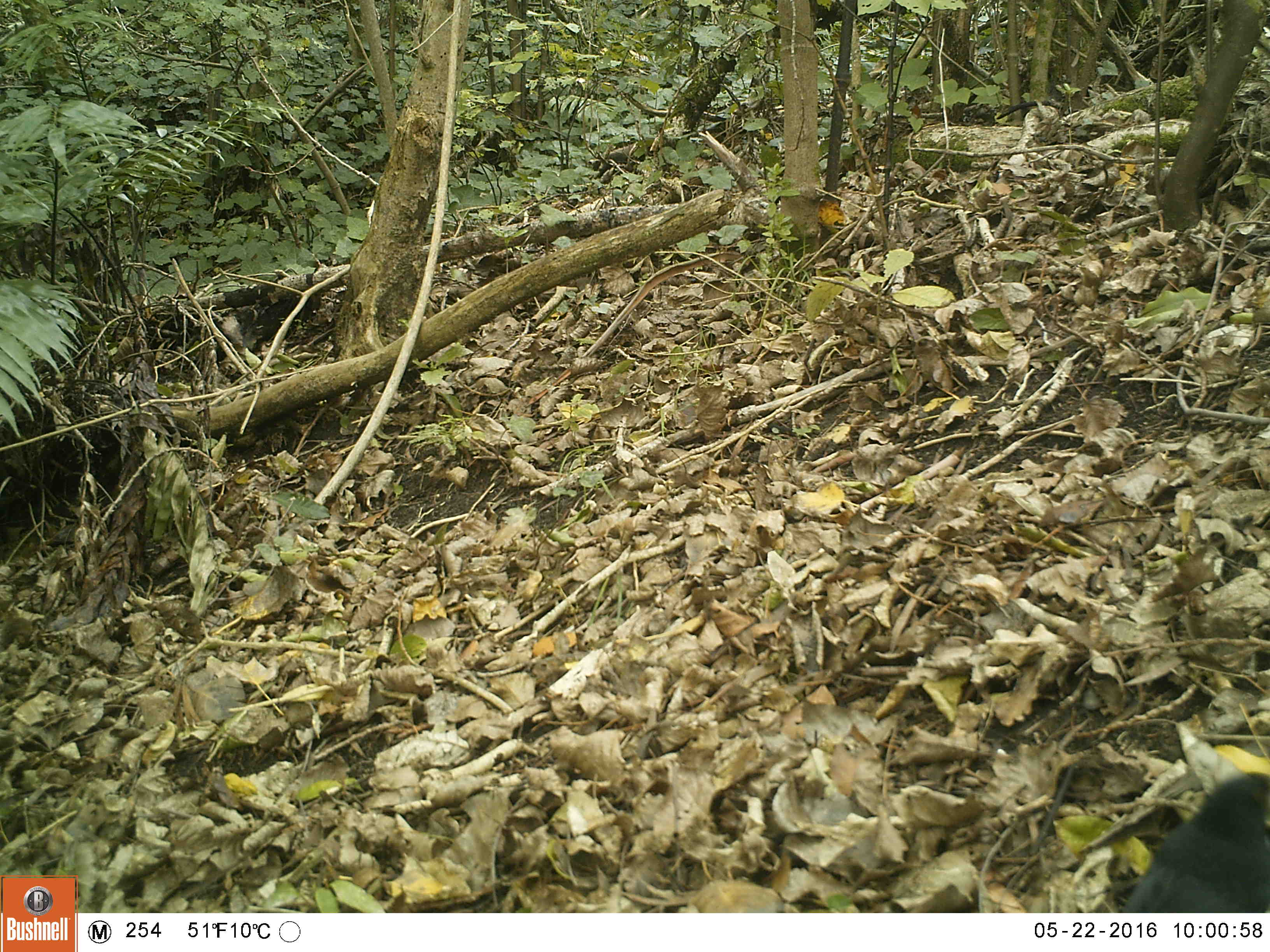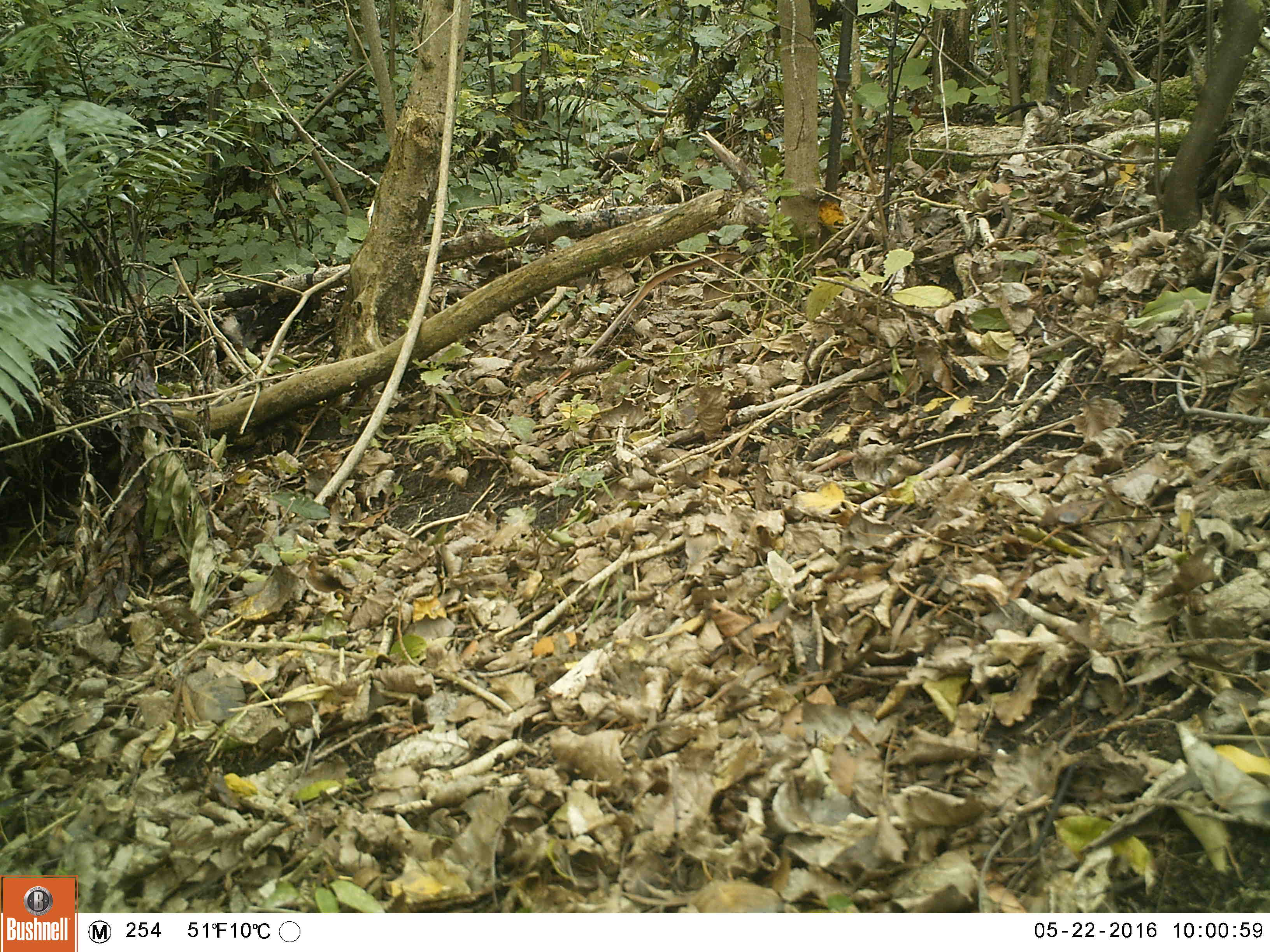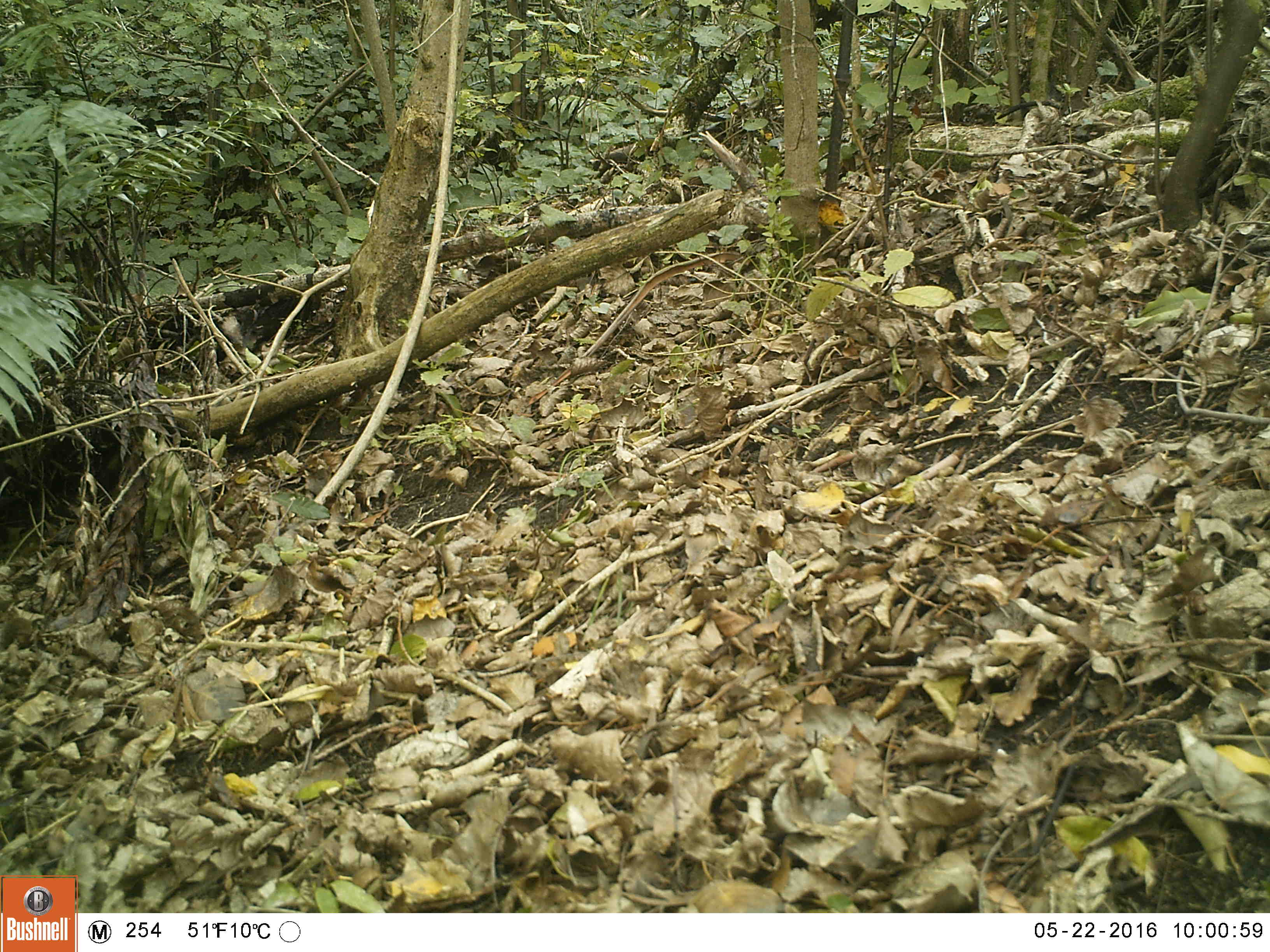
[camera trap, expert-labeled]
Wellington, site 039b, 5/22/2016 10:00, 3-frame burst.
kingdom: Animalia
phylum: Chordata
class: Aves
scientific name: Aves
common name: bird